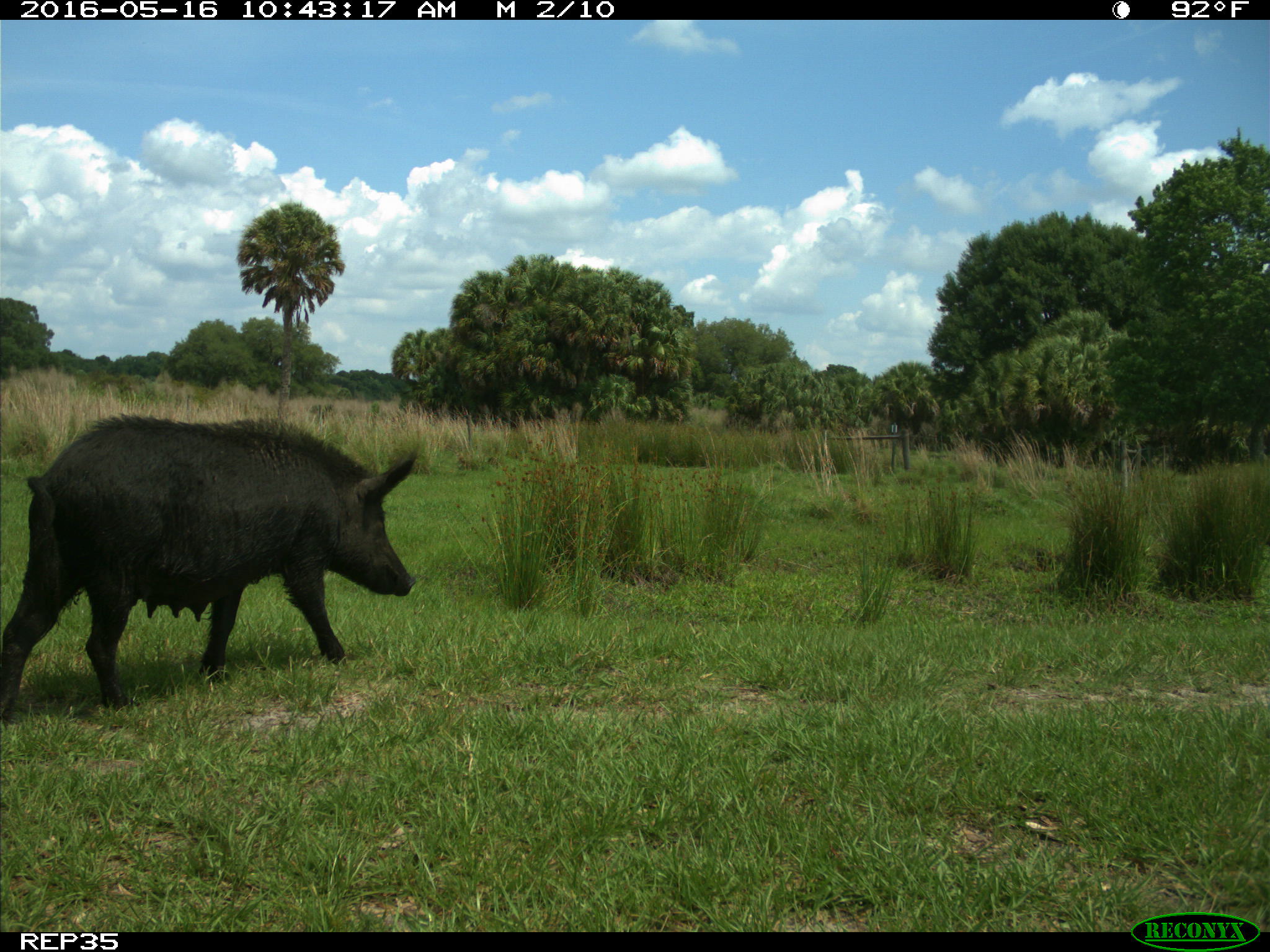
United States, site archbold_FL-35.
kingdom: Animalia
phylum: Chordata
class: Mammalia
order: Artiodactyla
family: Suidae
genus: Sus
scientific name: Sus scrofa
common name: wild boar